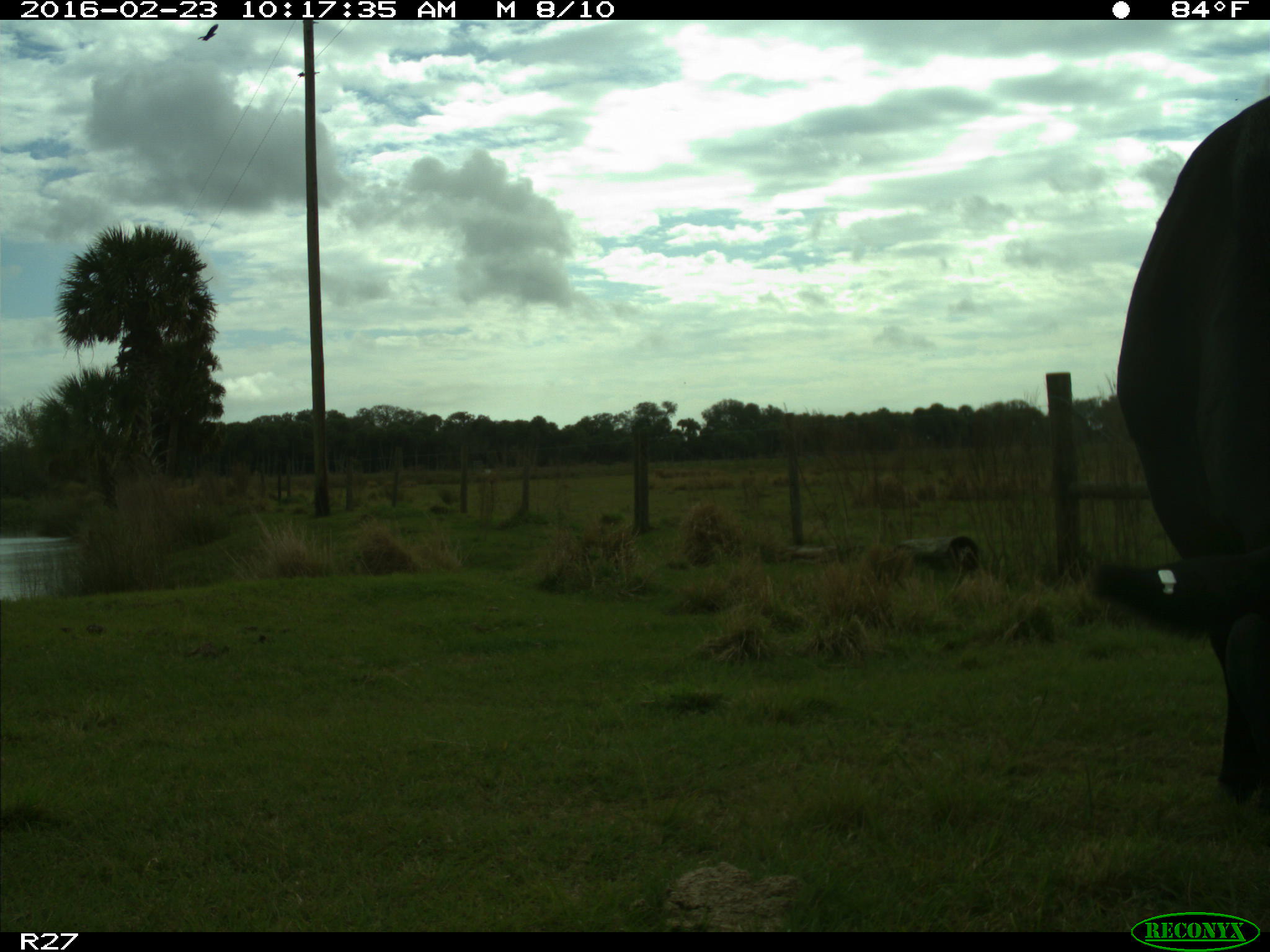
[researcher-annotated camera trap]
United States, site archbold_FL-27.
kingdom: Animalia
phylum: Chordata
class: Mammalia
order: Artiodactyla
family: Bovidae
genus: Bos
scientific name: Bos taurus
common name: domestic cow